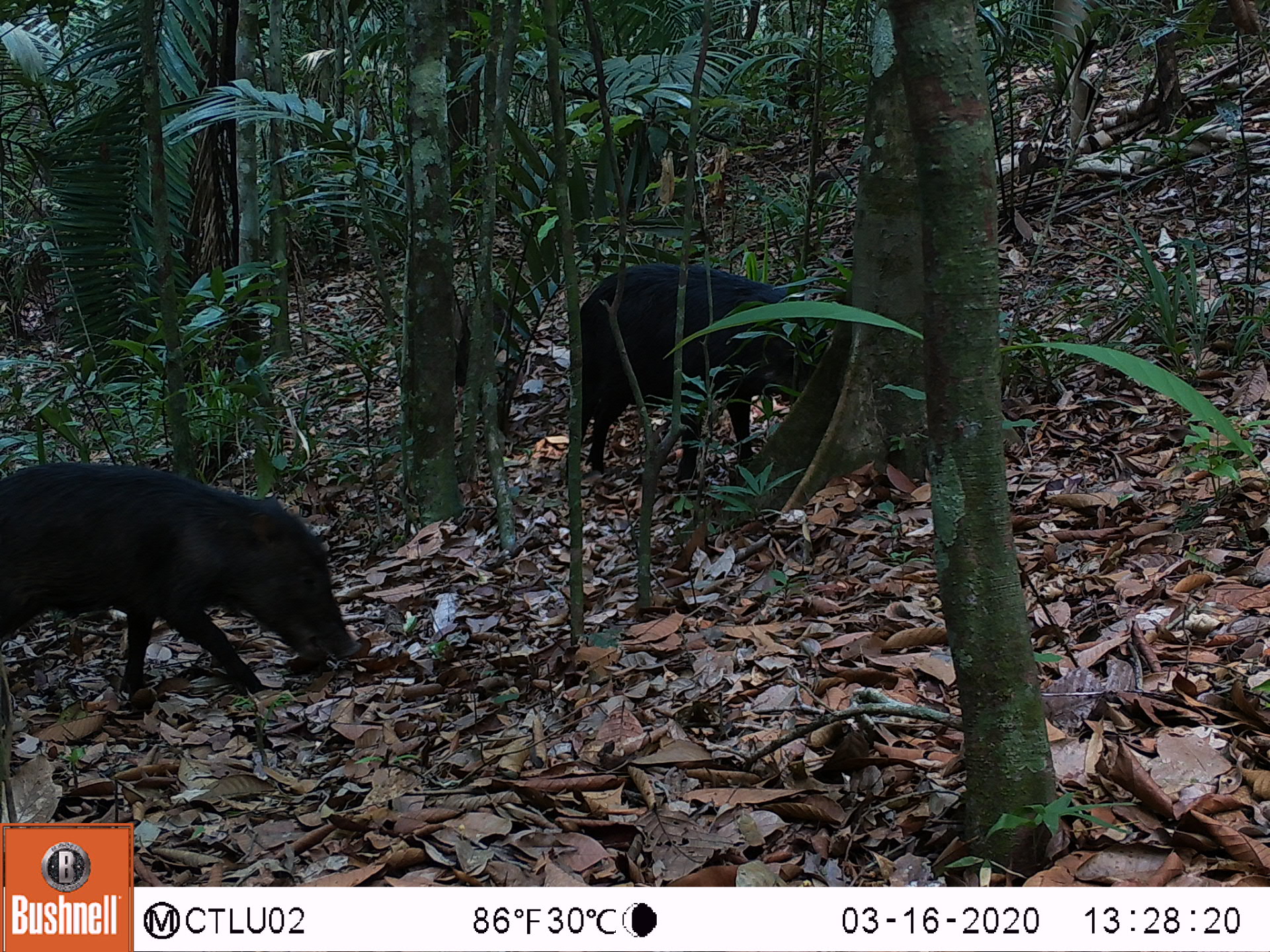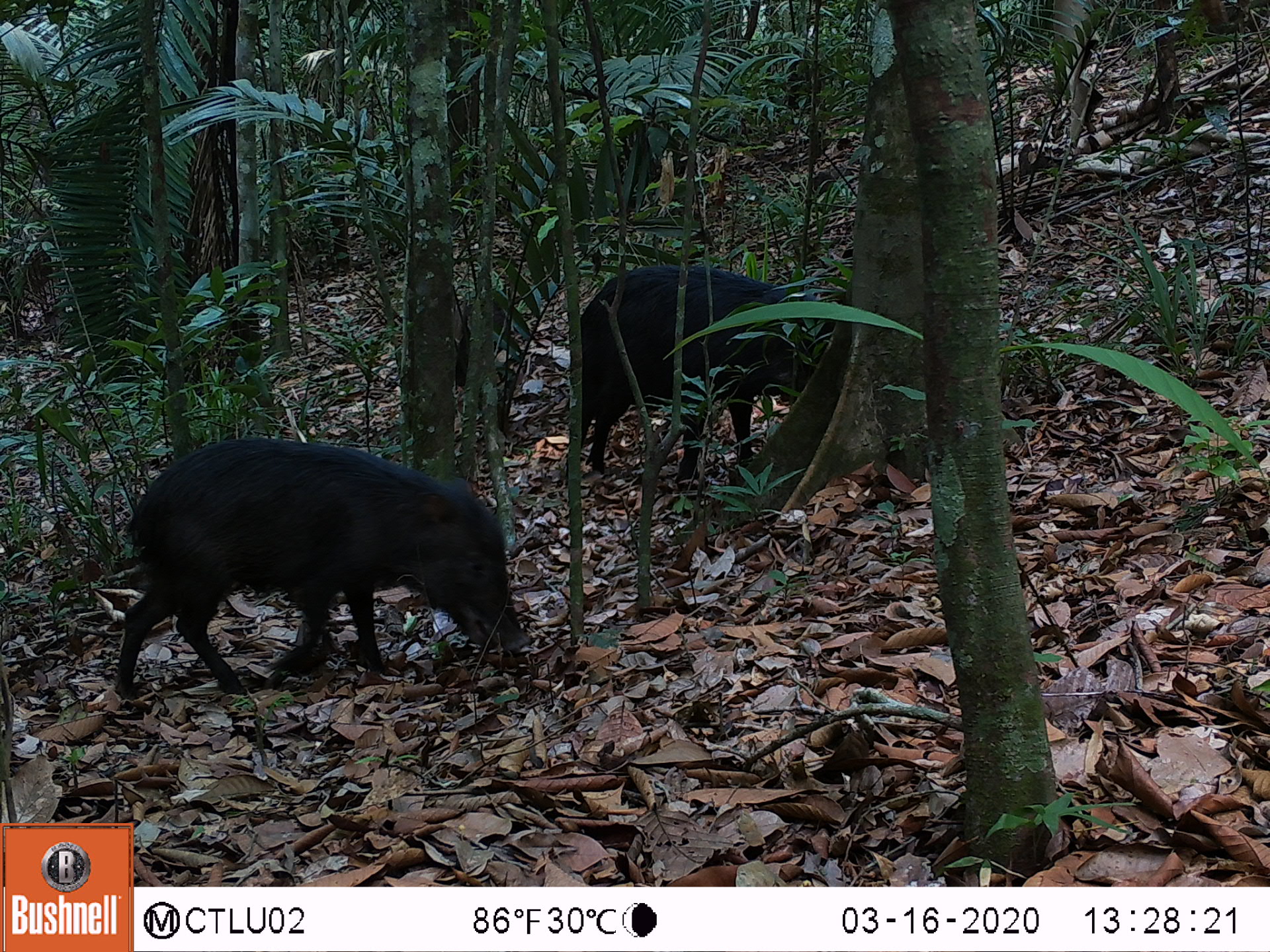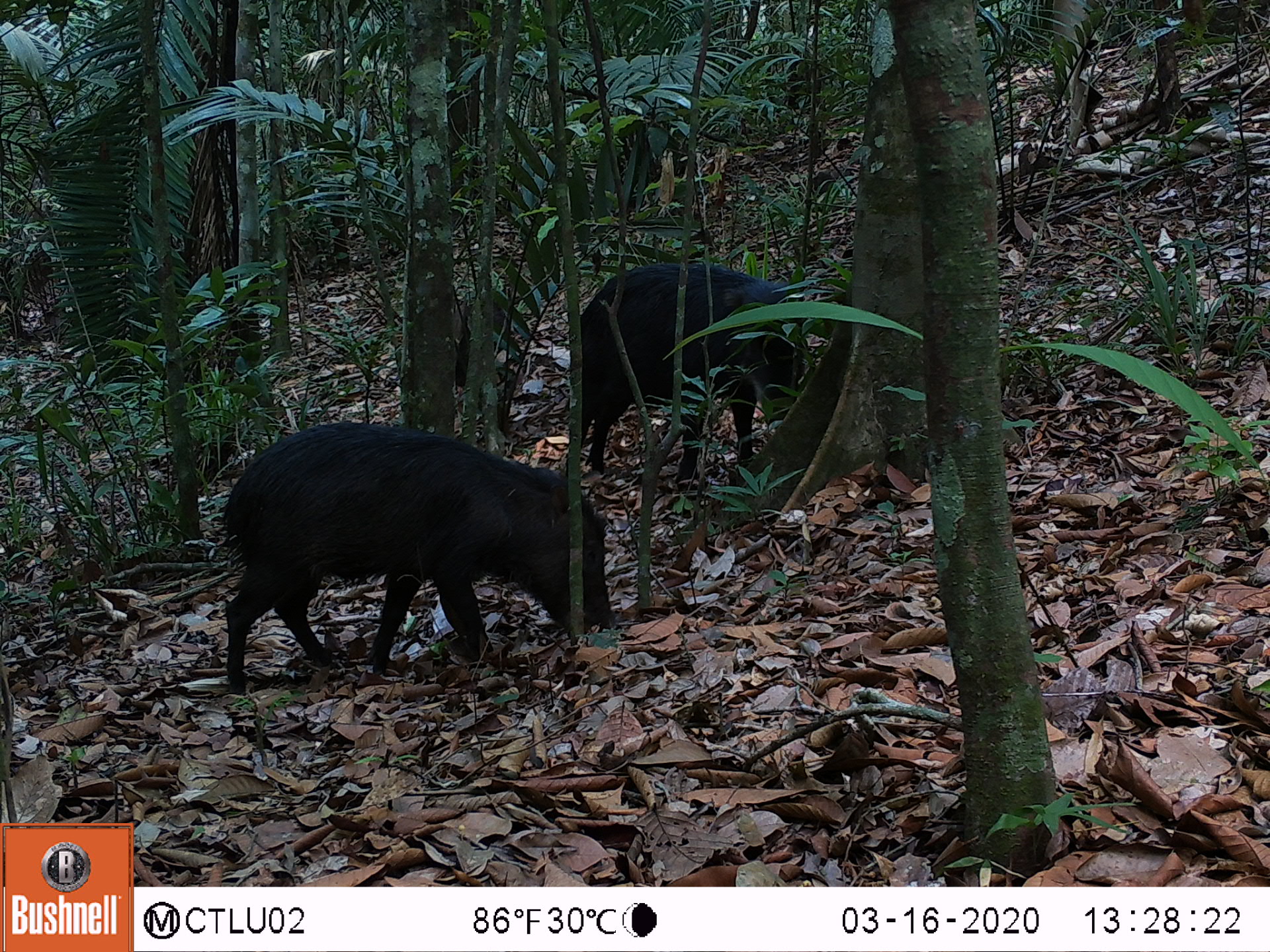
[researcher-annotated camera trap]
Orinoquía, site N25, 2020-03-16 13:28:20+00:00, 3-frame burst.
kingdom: Animalia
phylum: Chordata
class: Mammalia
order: Artiodactyla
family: Tayassuidae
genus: Pecari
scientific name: Pecari tajacu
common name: collared peccary